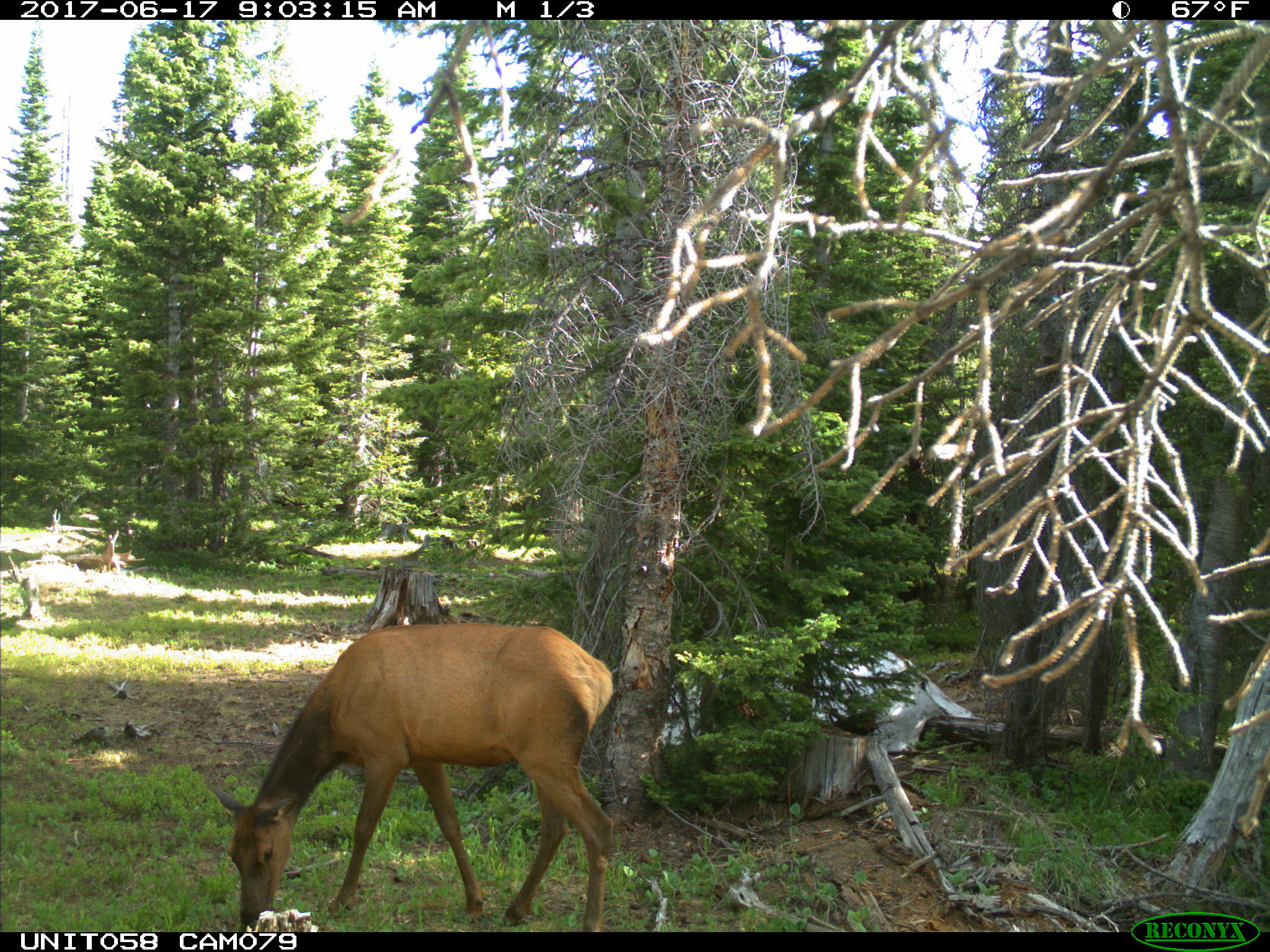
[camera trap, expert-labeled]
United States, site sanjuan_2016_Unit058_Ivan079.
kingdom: Animalia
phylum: Chordata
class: Mammalia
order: Artiodactyla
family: Cervidae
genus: Cervus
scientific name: Cervus elaphus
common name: red deer